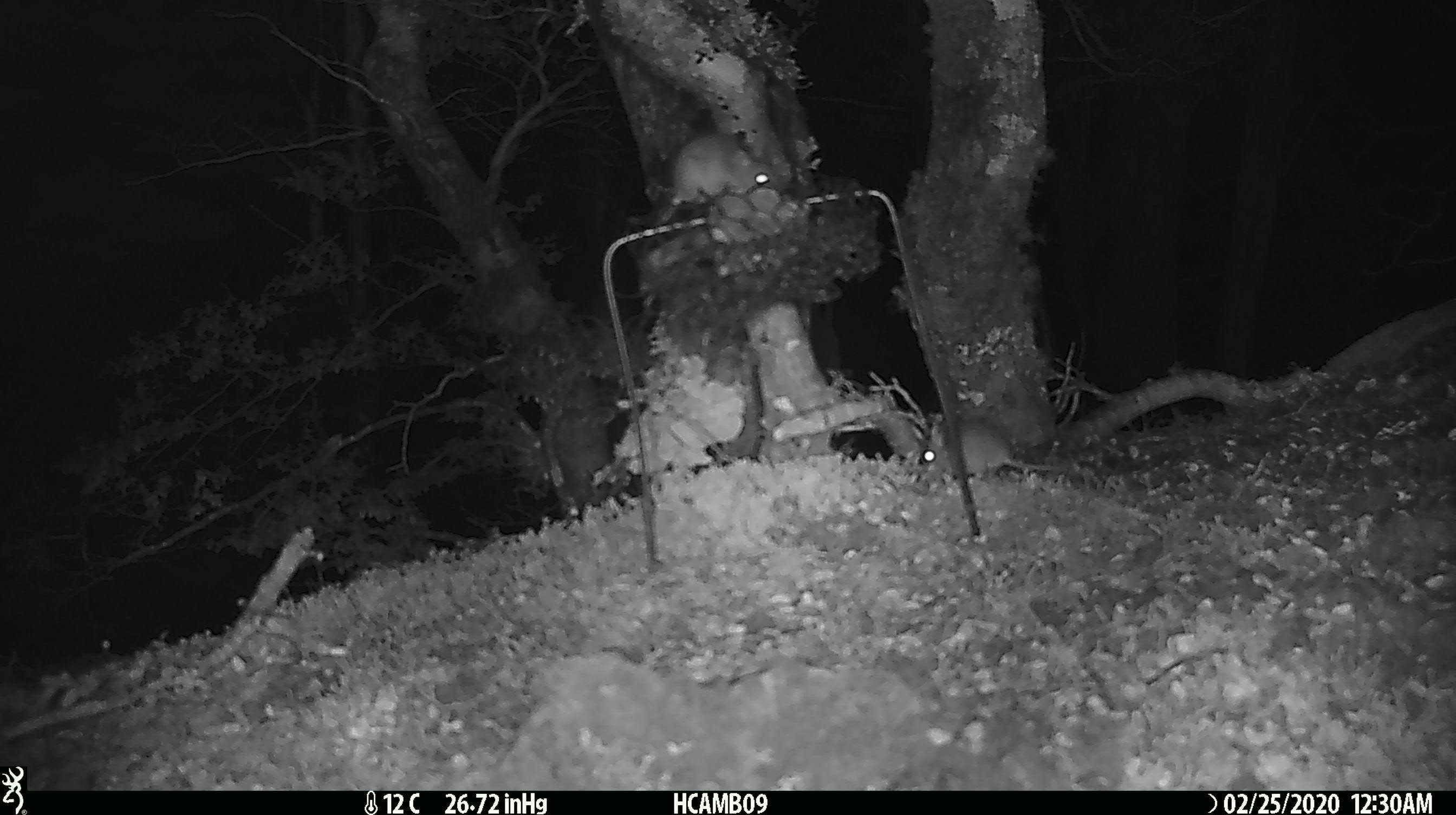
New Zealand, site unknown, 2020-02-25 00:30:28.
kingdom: Animalia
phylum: Chordata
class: Mammalia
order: Rodentia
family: Muridae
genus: Mus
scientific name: Mus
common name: mouse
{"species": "mouse (Mus)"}